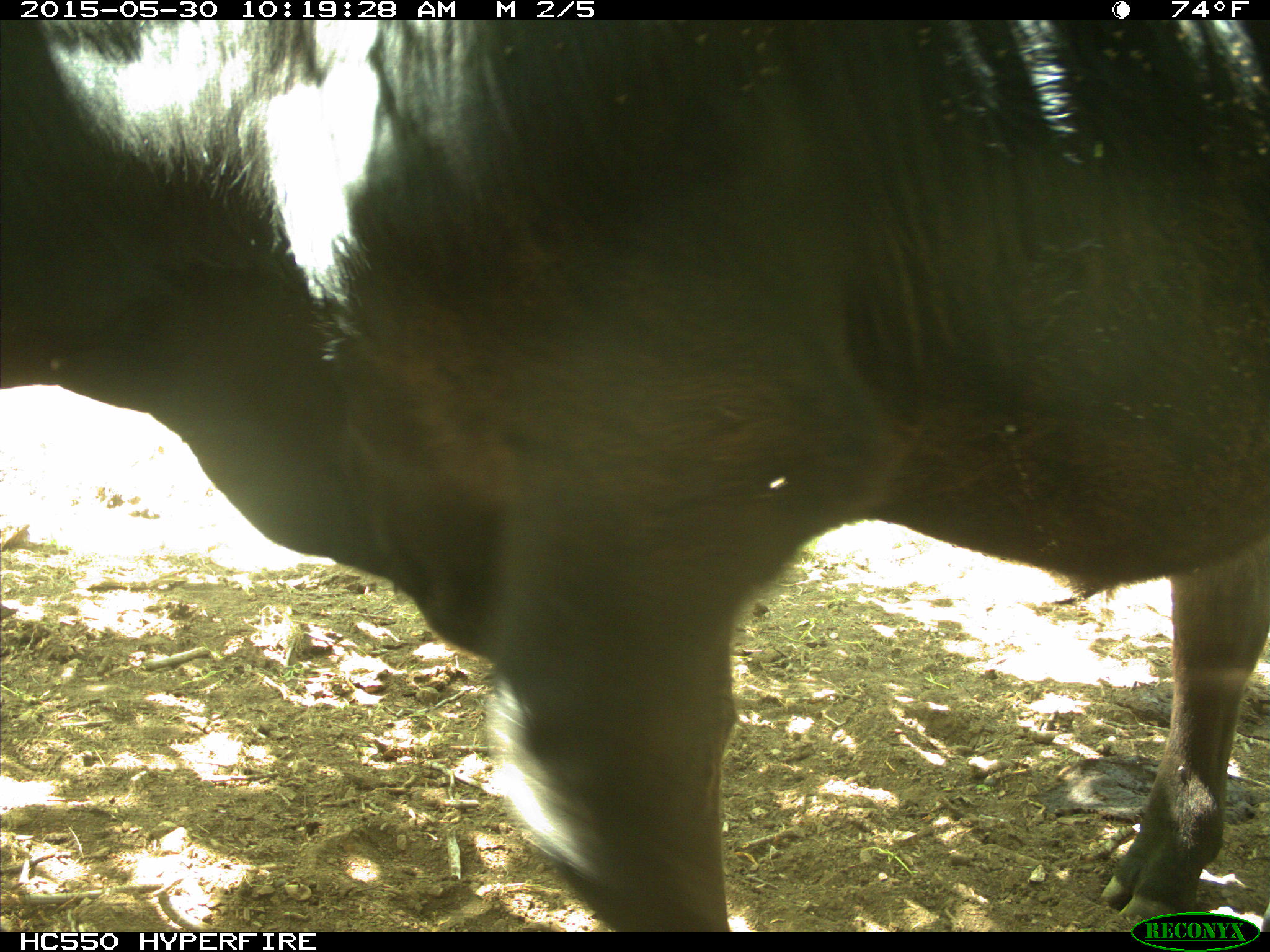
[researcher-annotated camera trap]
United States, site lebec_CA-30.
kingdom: Animalia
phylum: Chordata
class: Mammalia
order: Artiodactyla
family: Bovidae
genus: Bos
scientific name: Bos taurus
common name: domestic cow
Bos taurus (domestic cow).